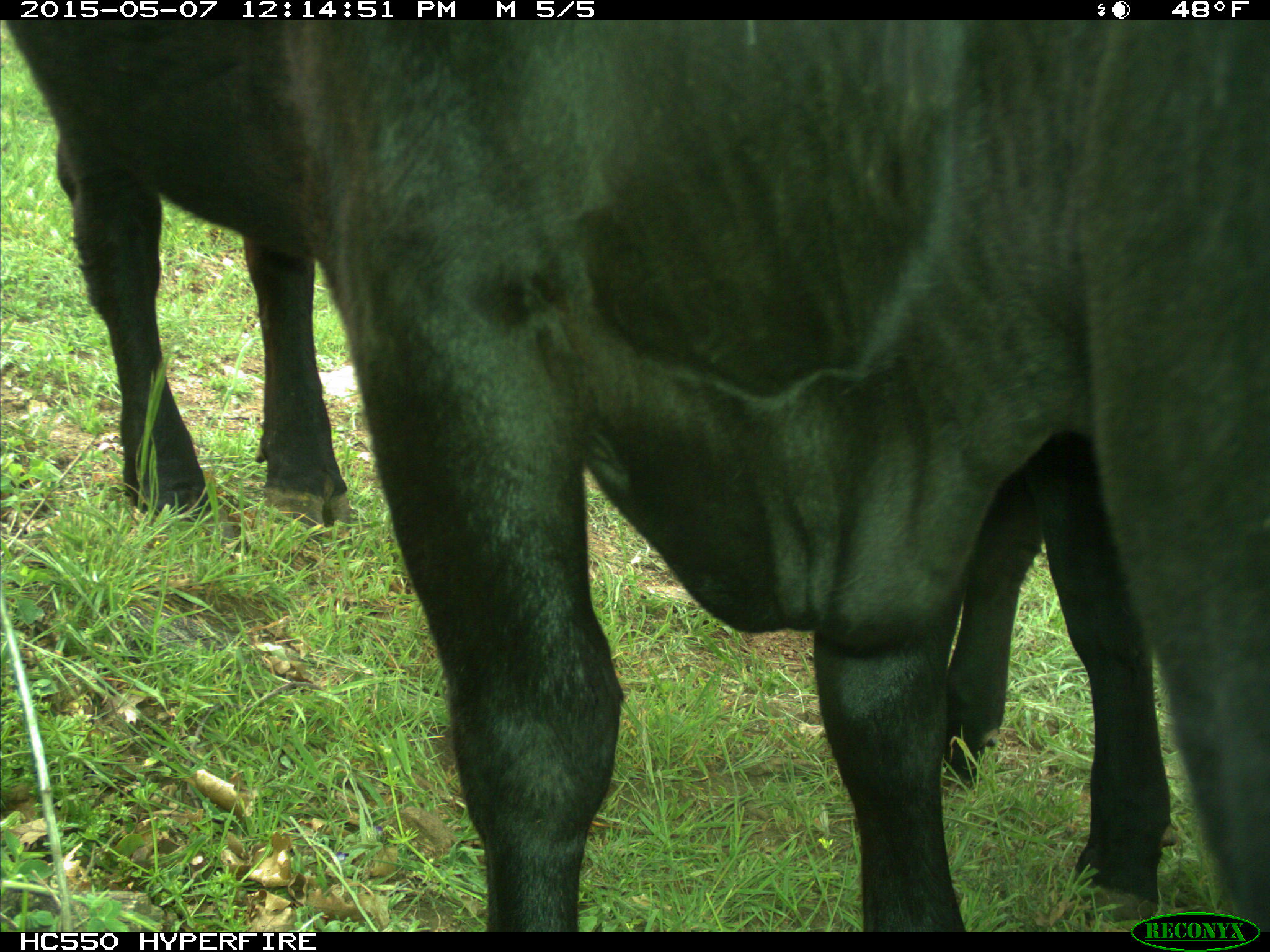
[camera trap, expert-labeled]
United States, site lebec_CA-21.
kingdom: Animalia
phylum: Chordata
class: Mammalia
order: Artiodactyla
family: Bovidae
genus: Bos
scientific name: Bos taurus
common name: domestic cow